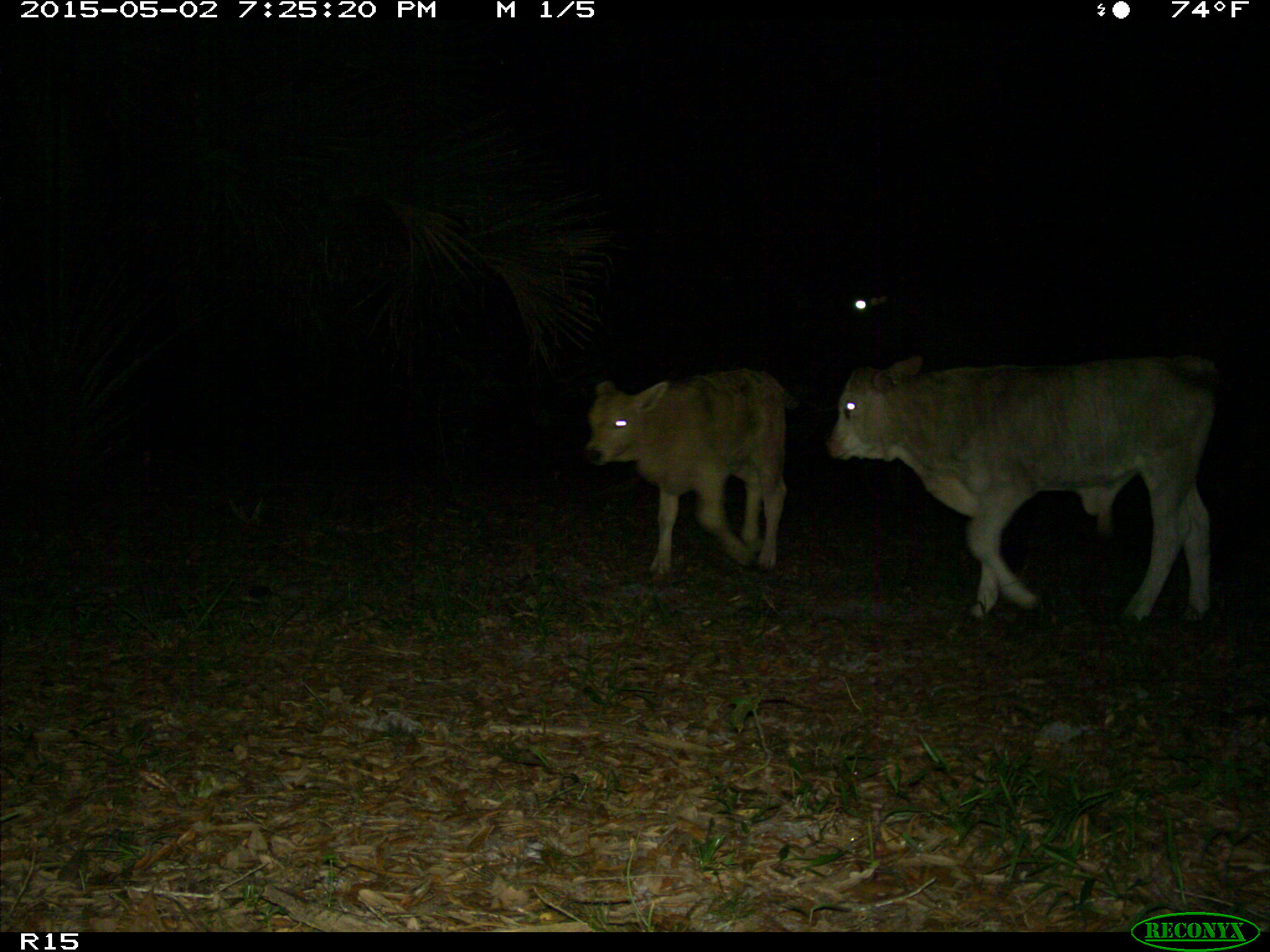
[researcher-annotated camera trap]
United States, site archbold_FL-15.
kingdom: Animalia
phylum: Chordata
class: Mammalia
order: Artiodactyla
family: Bovidae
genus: Bos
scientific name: Bos taurus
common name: domestic cow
Bos taurus (domestic cow).